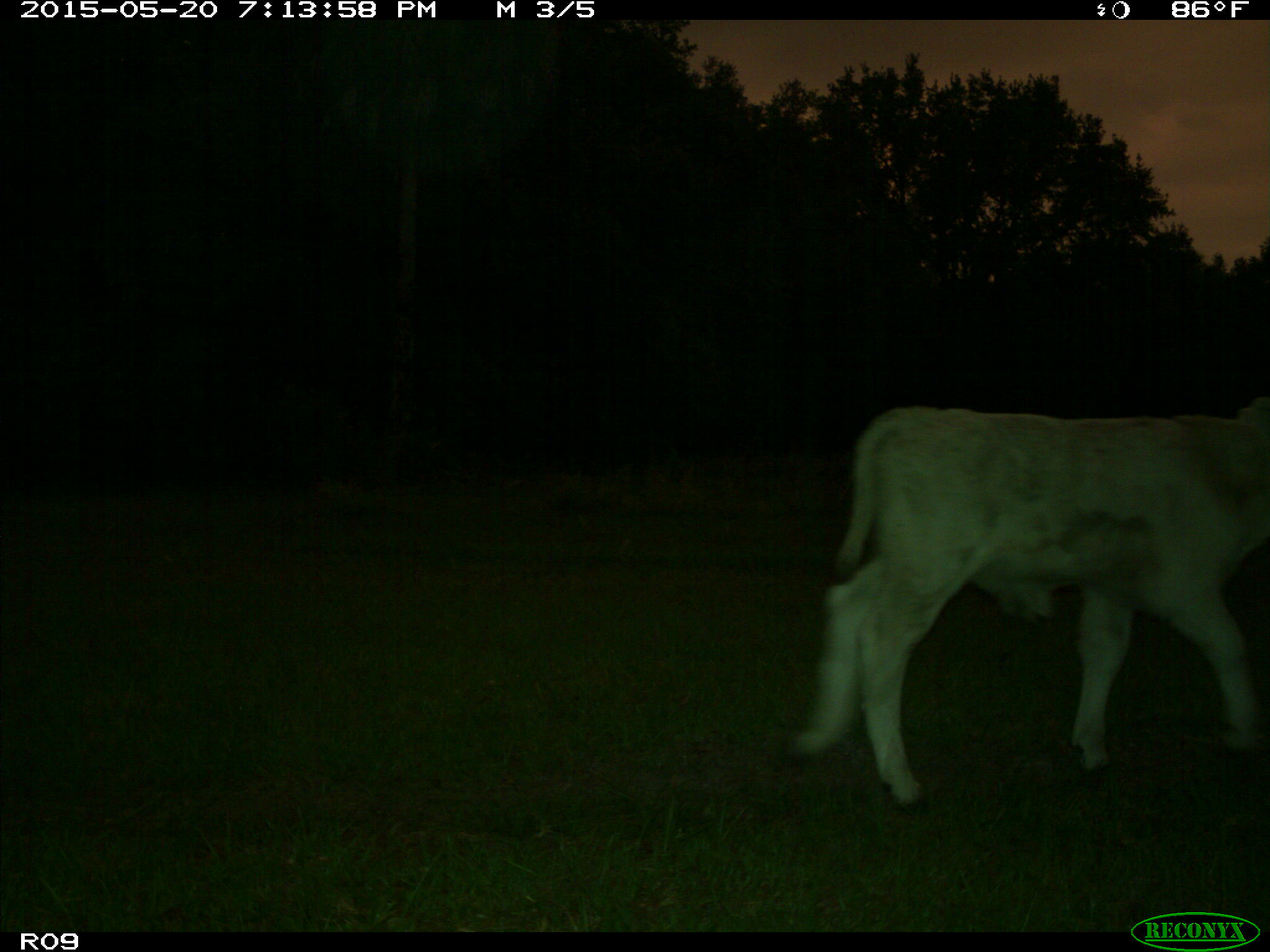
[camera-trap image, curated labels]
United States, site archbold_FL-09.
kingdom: Animalia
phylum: Chordata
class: Mammalia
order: Artiodactyla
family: Bovidae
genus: Bos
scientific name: Bos taurus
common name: domestic cow